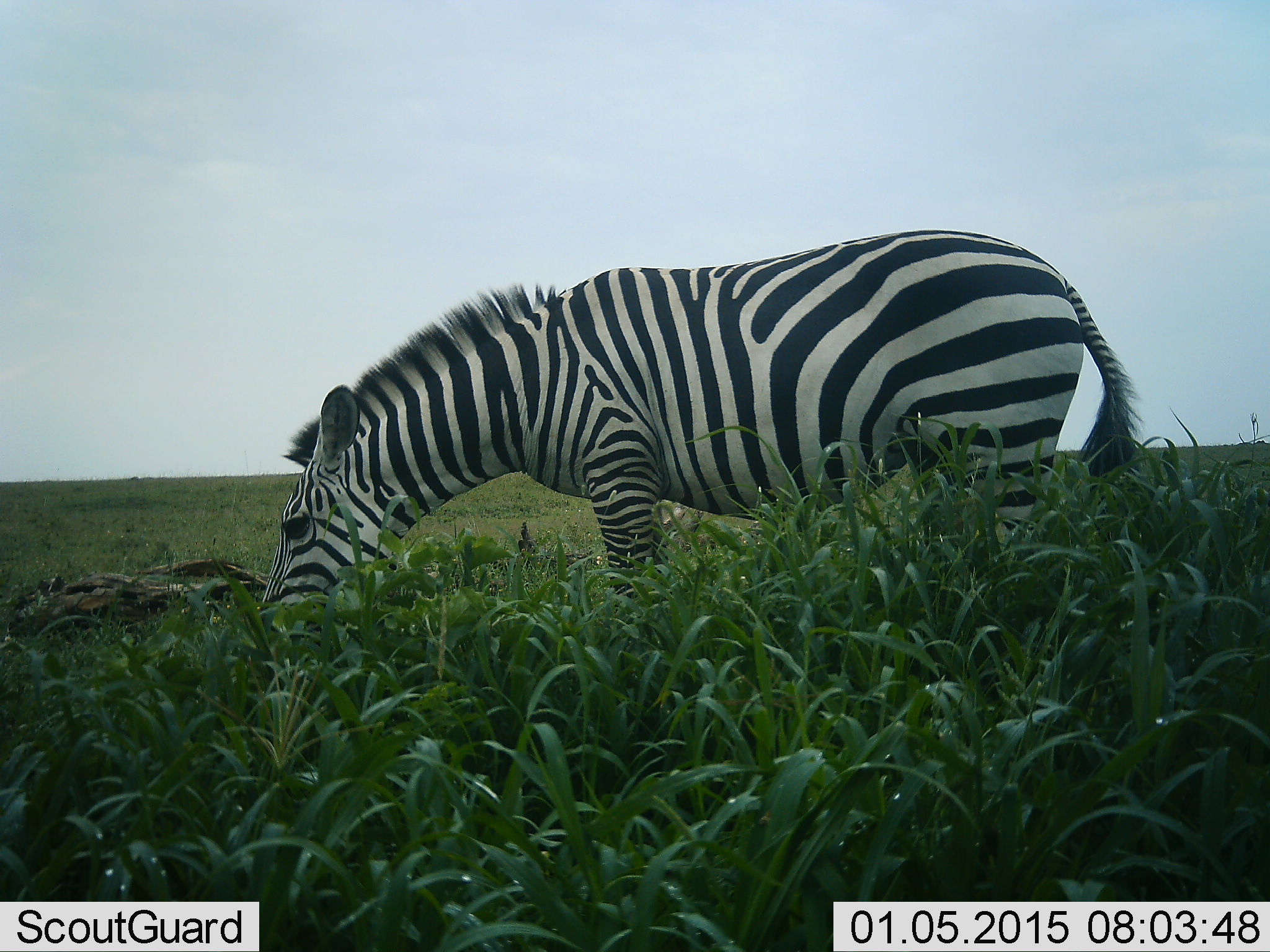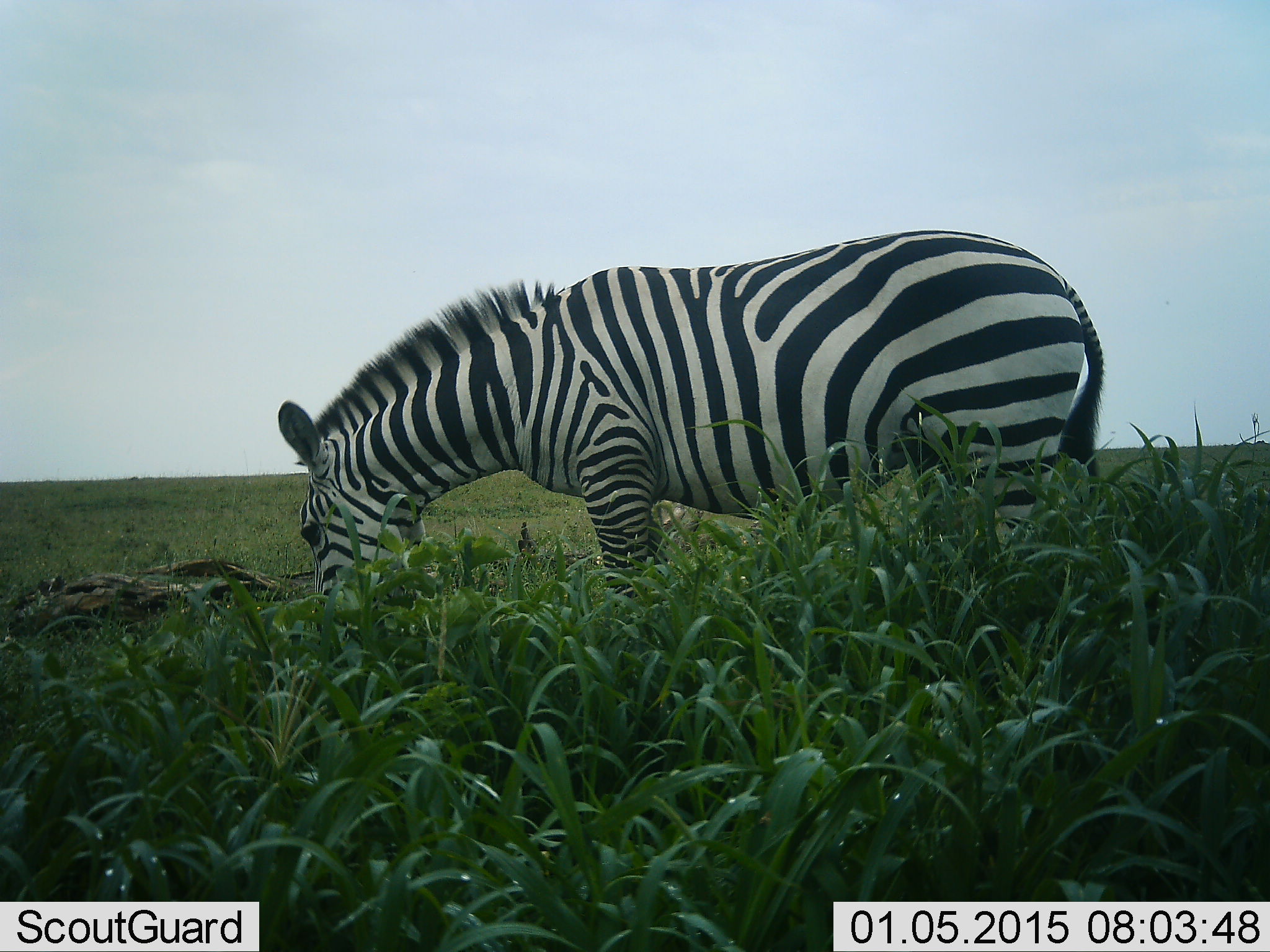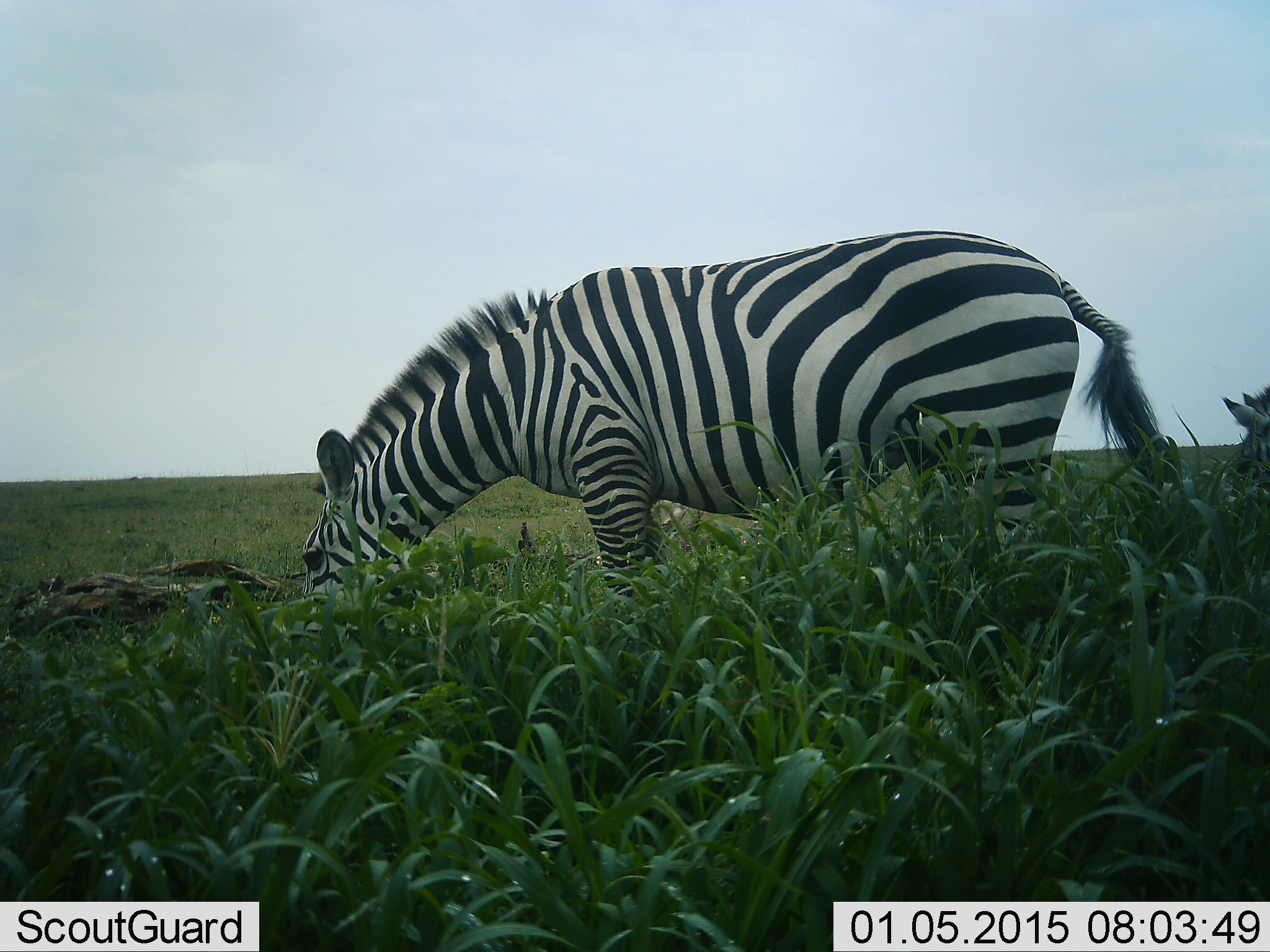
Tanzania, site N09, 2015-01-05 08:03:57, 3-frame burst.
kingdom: Animalia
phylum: Chordata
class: Mammalia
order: Perissodactyla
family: Equidae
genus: Equus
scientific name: Equus quagga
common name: plains zebra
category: zebra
Zebra (plains zebra) (Equus quagga), count 1. Behavior (volunteer vote fractions): standing 30%, resting 10%, moving 10%, interacting 10%. Young present (vote fraction): 0%. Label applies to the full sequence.